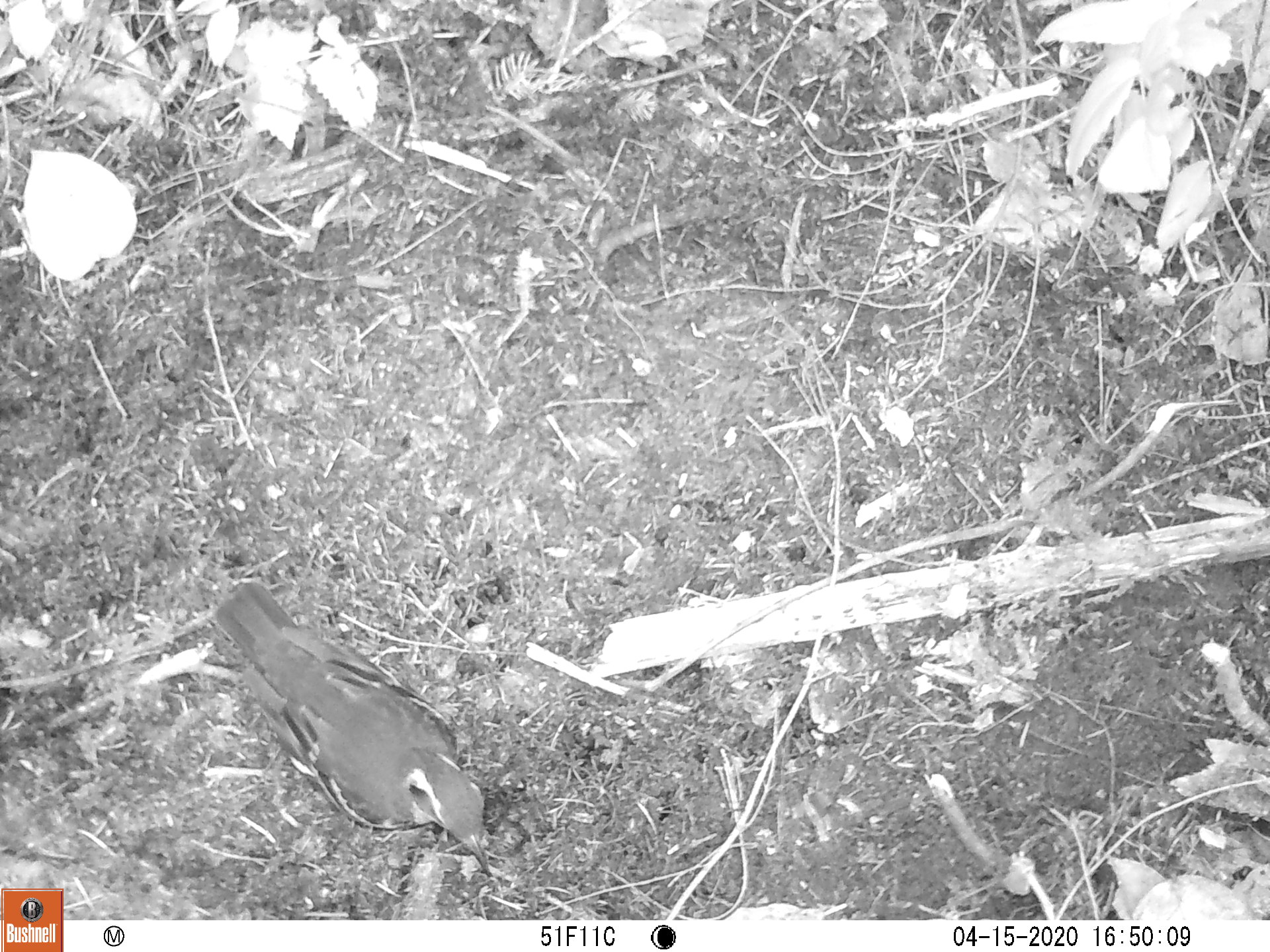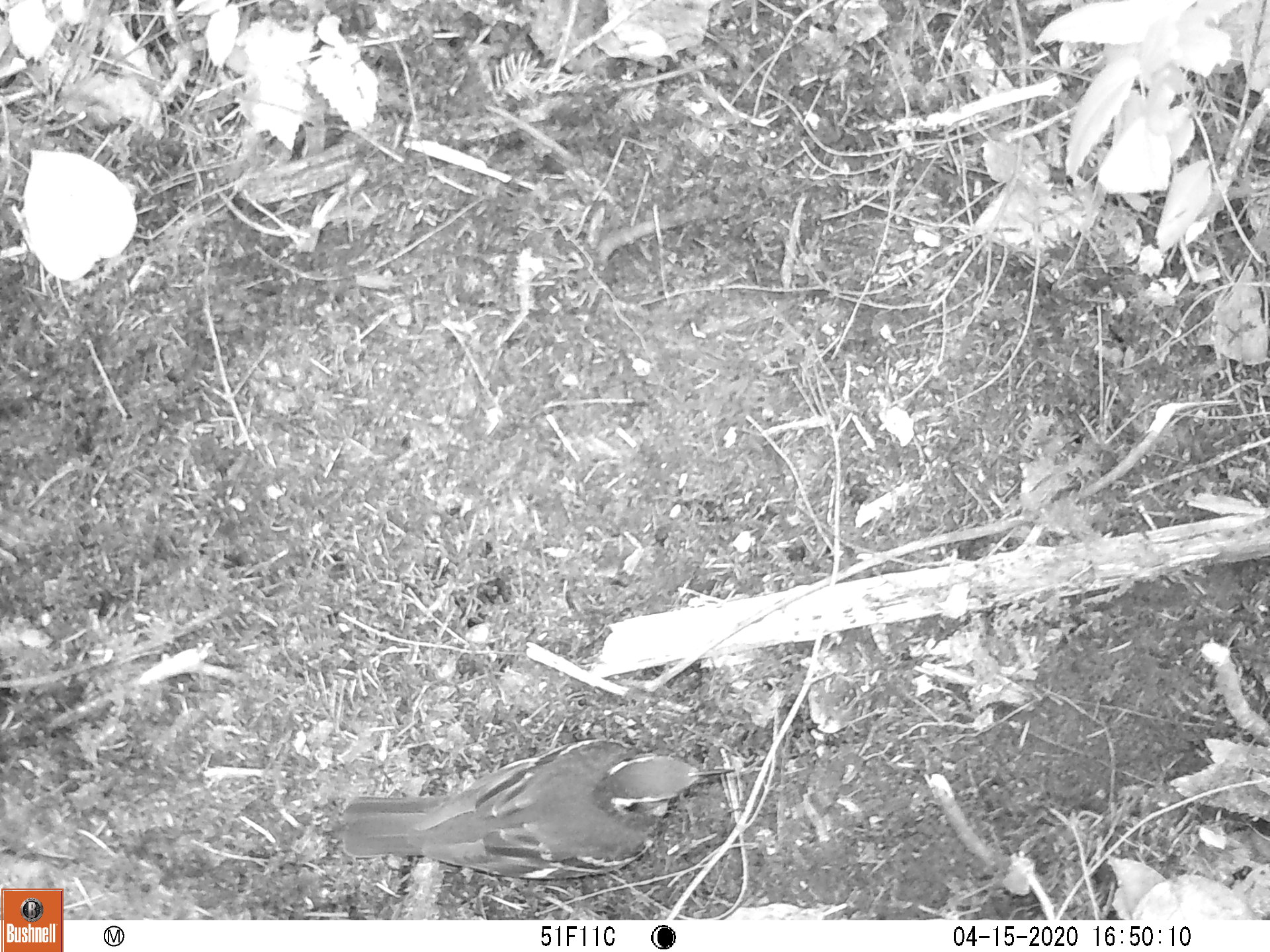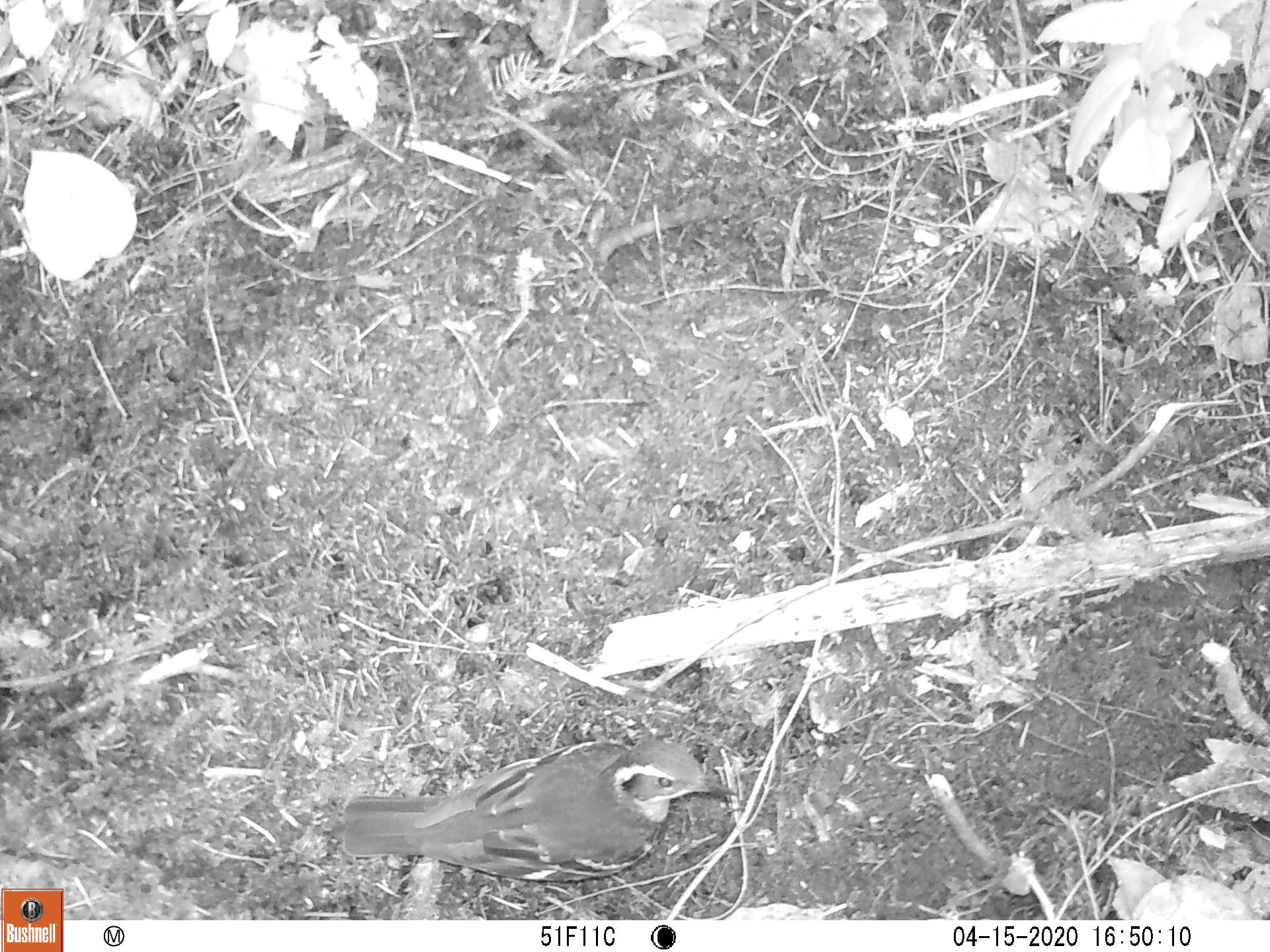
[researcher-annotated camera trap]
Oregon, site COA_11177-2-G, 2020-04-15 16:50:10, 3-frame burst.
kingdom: Animalia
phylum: Chordata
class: Aves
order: Passeriformes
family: Turdidae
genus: Ixoreus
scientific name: Ixoreus naevius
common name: varied thrush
Varied thrush (Ixoreus naevius).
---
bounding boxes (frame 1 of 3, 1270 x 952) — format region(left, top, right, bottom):
varied thrush: region(215, 583, 494, 884)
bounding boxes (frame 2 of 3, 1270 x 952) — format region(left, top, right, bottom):
varied thrush: region(338, 738, 730, 874)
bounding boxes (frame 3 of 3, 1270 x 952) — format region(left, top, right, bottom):
varied thrush: region(335, 740, 730, 875)